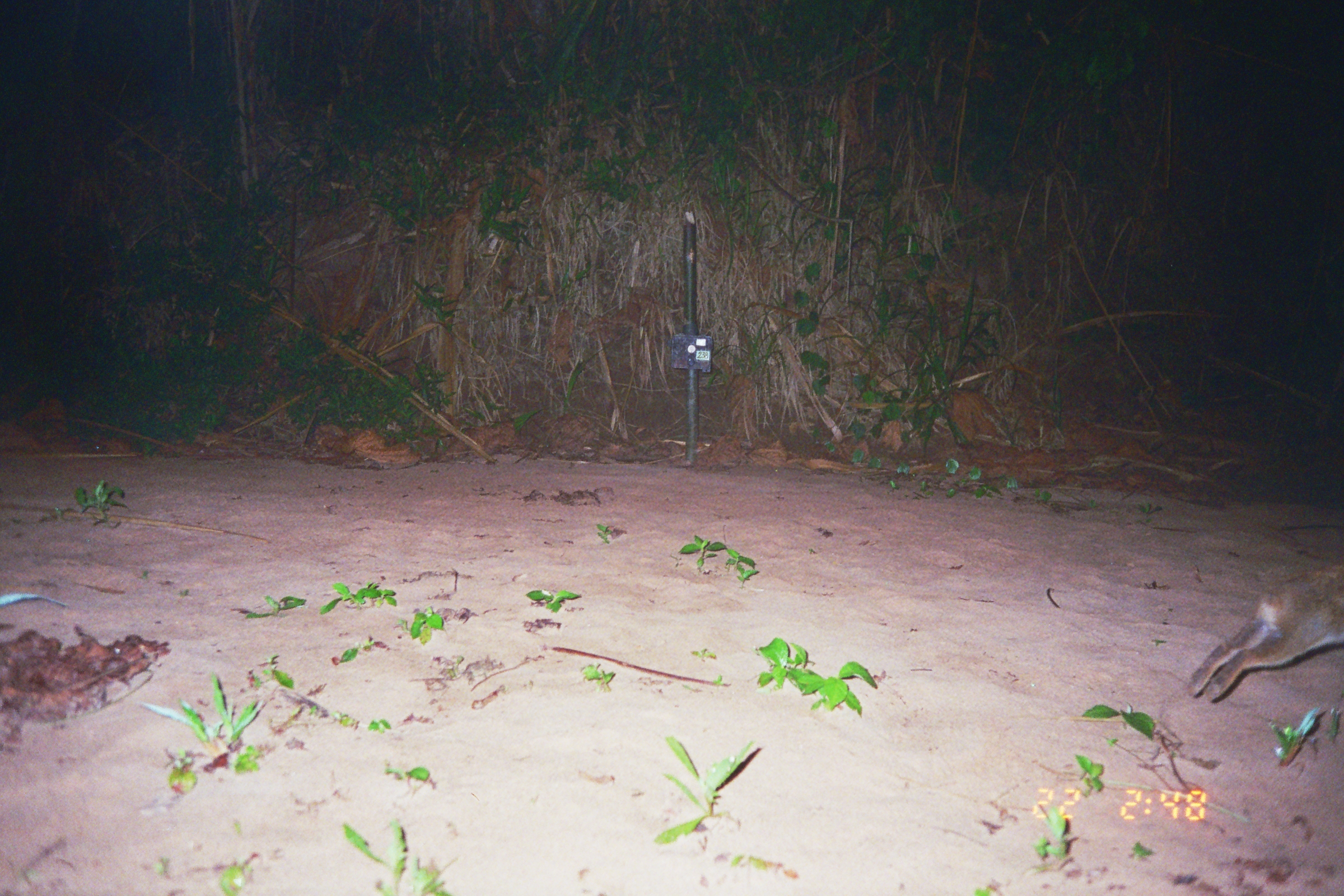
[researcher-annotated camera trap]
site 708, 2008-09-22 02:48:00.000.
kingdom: Animalia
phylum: Chordata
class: Mammalia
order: Lagomorpha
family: Leporidae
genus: Sylvilagus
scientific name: Sylvilagus brasiliensis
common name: tapeti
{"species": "Sylvilagus brasiliensis (tapeti)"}